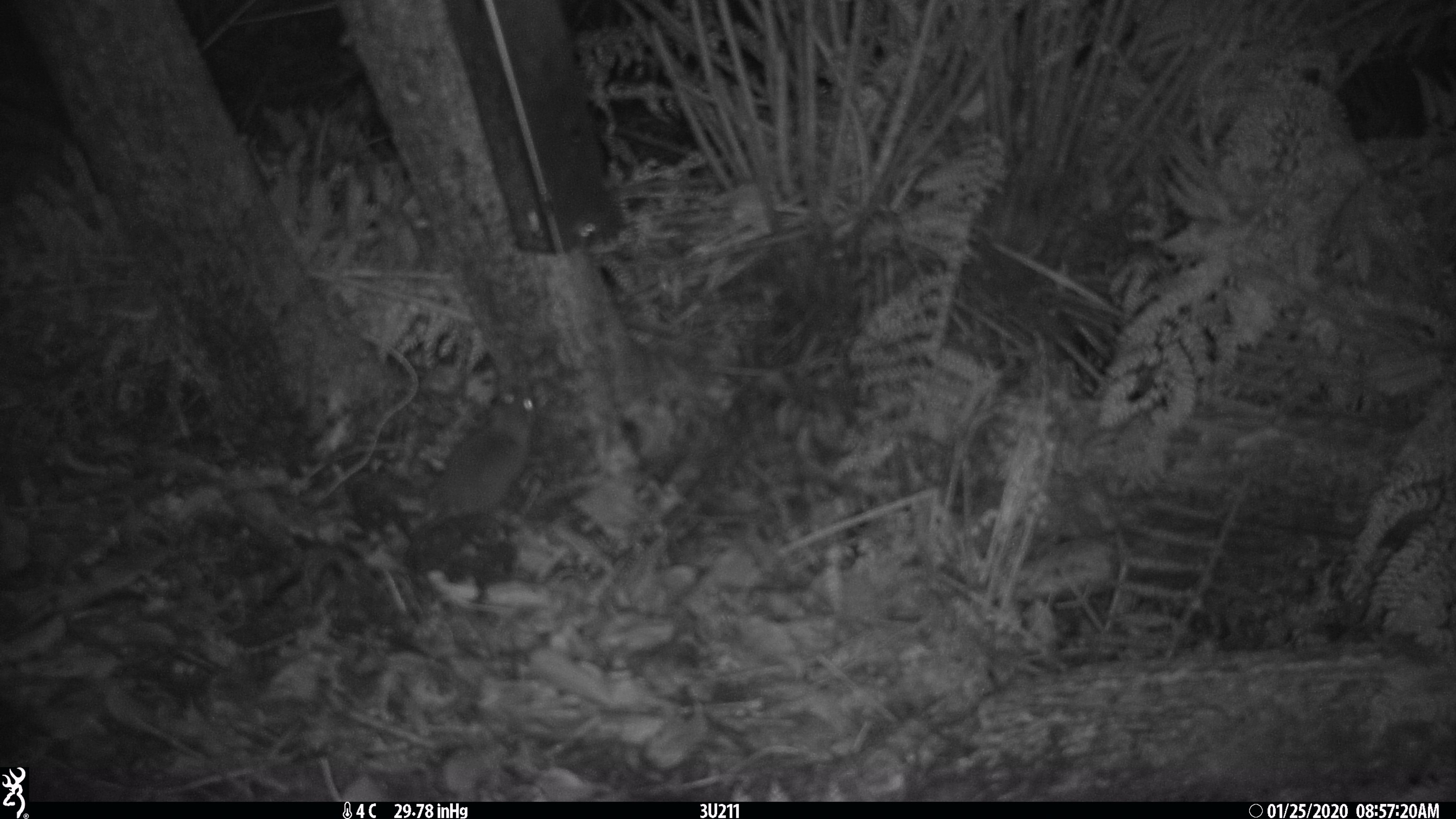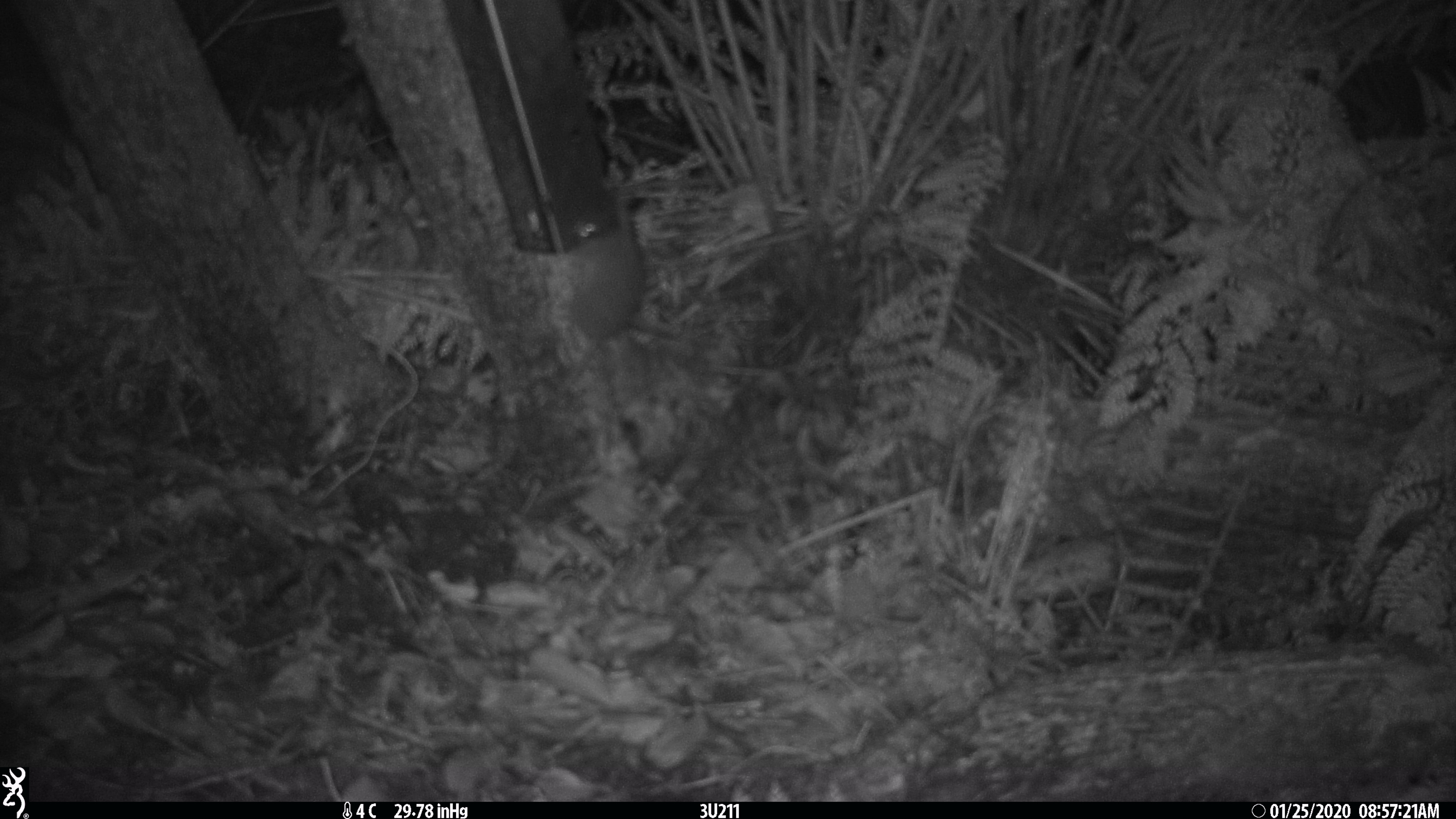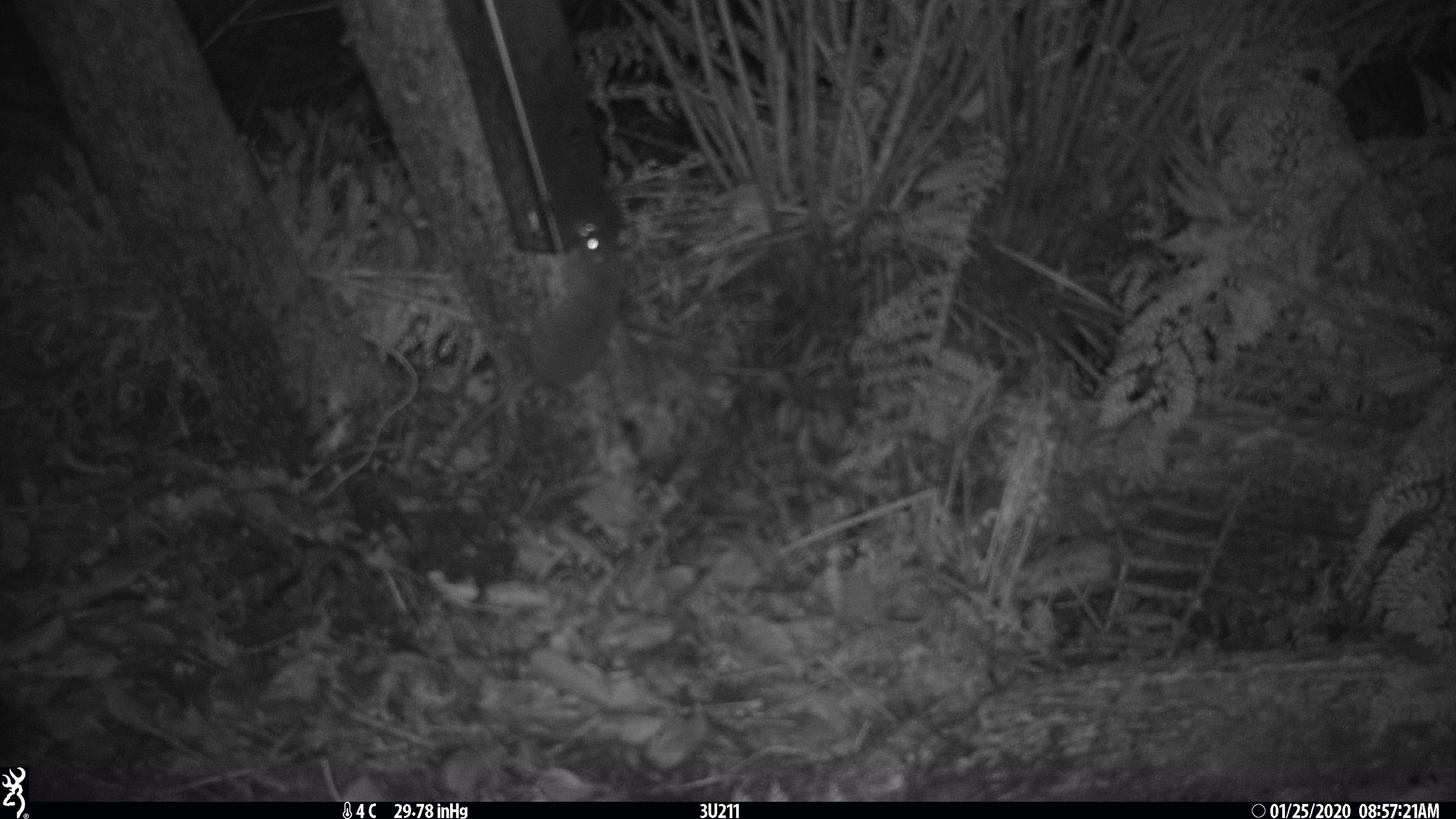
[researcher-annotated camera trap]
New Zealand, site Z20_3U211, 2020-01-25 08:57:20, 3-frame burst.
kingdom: Animalia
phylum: Chordata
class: Mammalia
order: Rodentia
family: Muridae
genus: Rattus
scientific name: Rattus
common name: rat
Rat (Rattus).